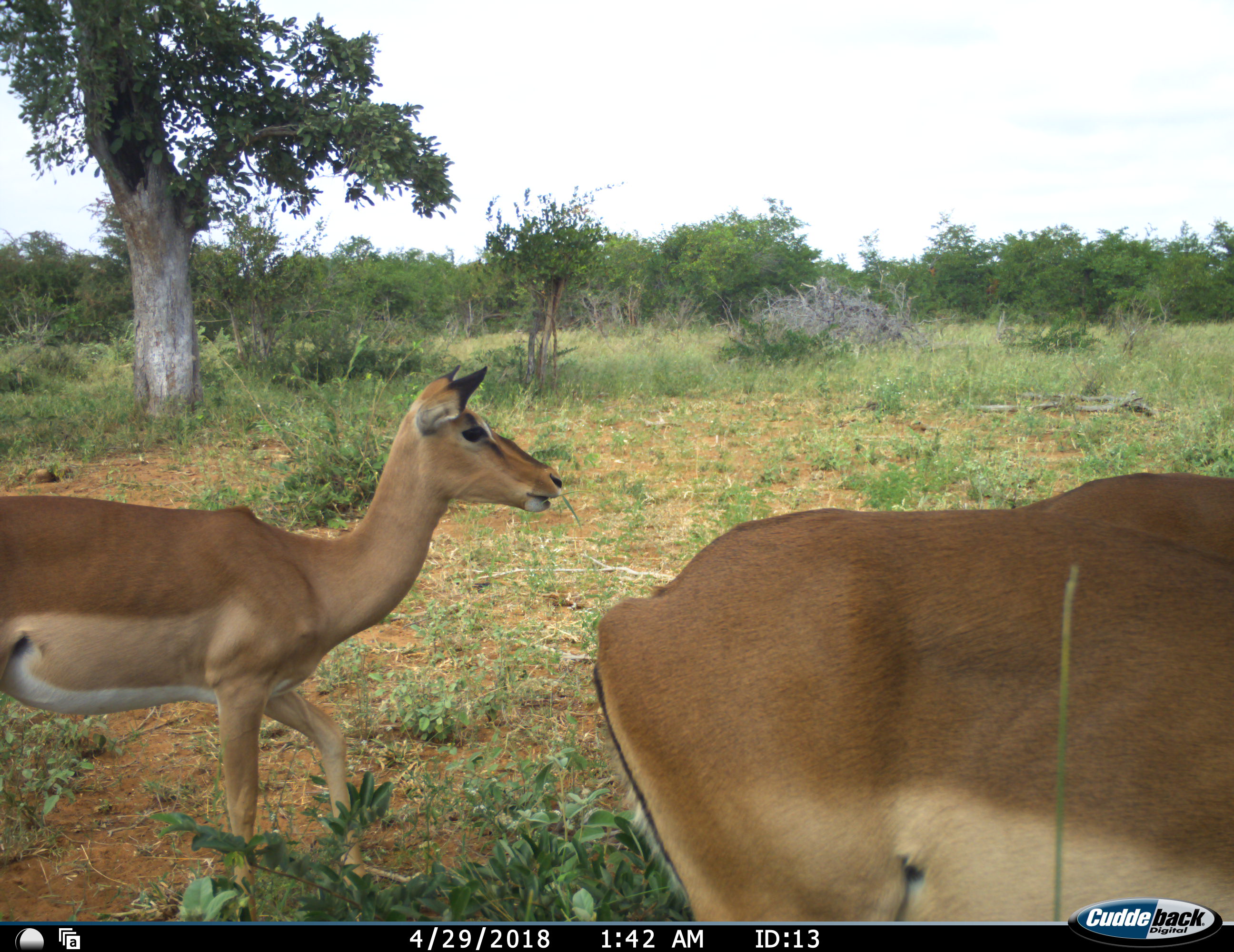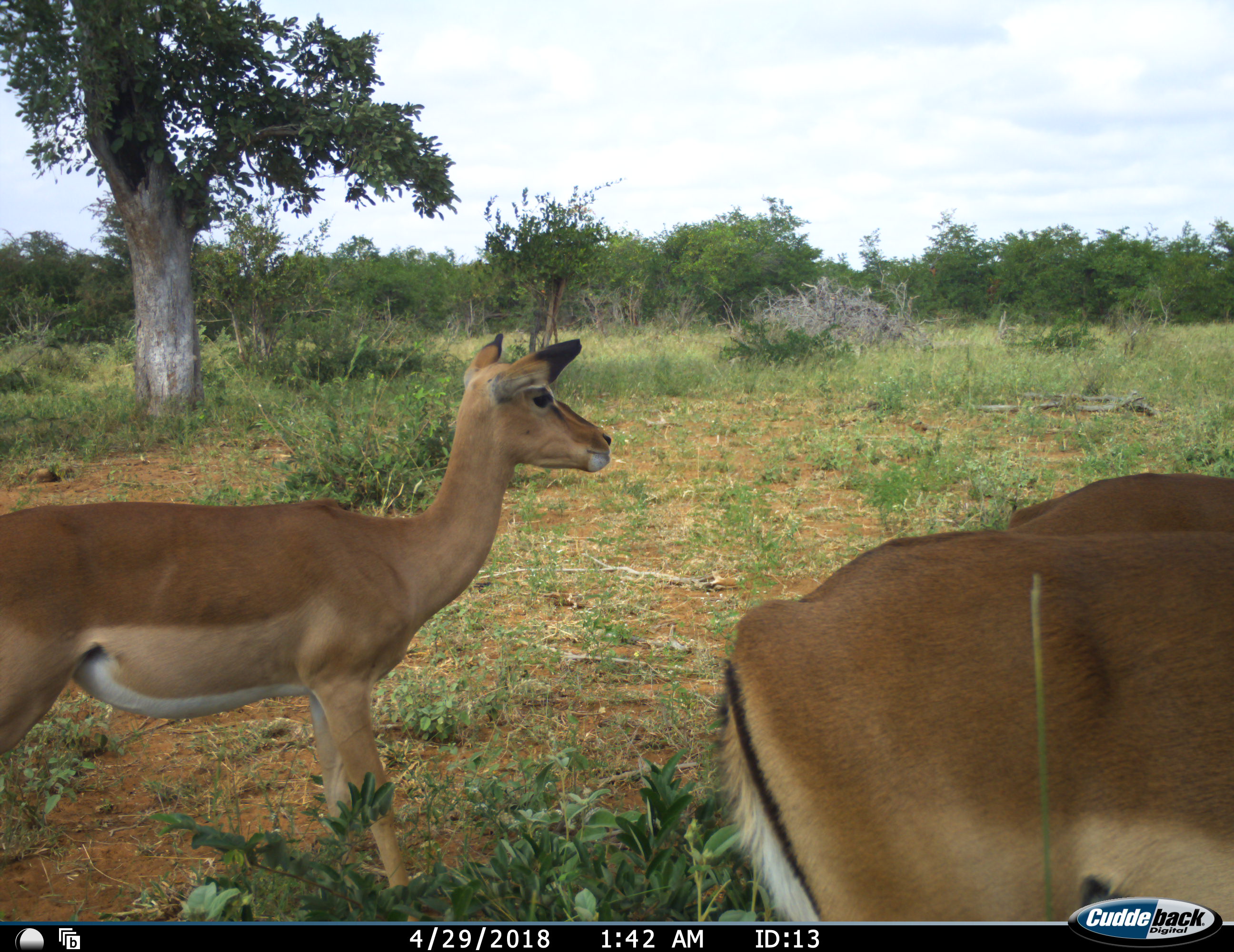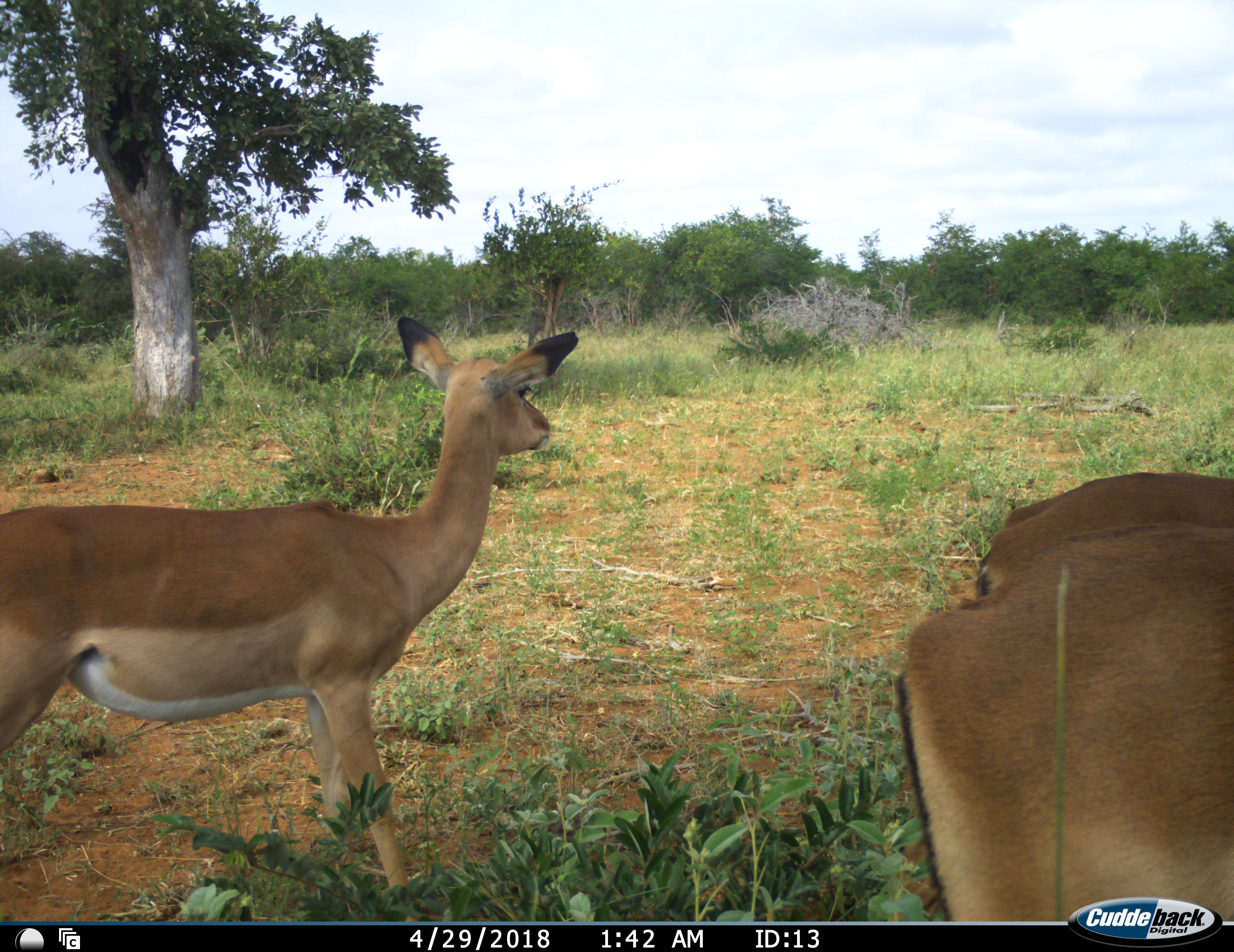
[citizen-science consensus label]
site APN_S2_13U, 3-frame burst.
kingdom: Animalia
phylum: Chordata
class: Mammalia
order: Artiodactyla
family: Bovidae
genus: Aepyceros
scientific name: Aepyceros melampus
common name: impala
Impala (Aepyceros melampus), count 3. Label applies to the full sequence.